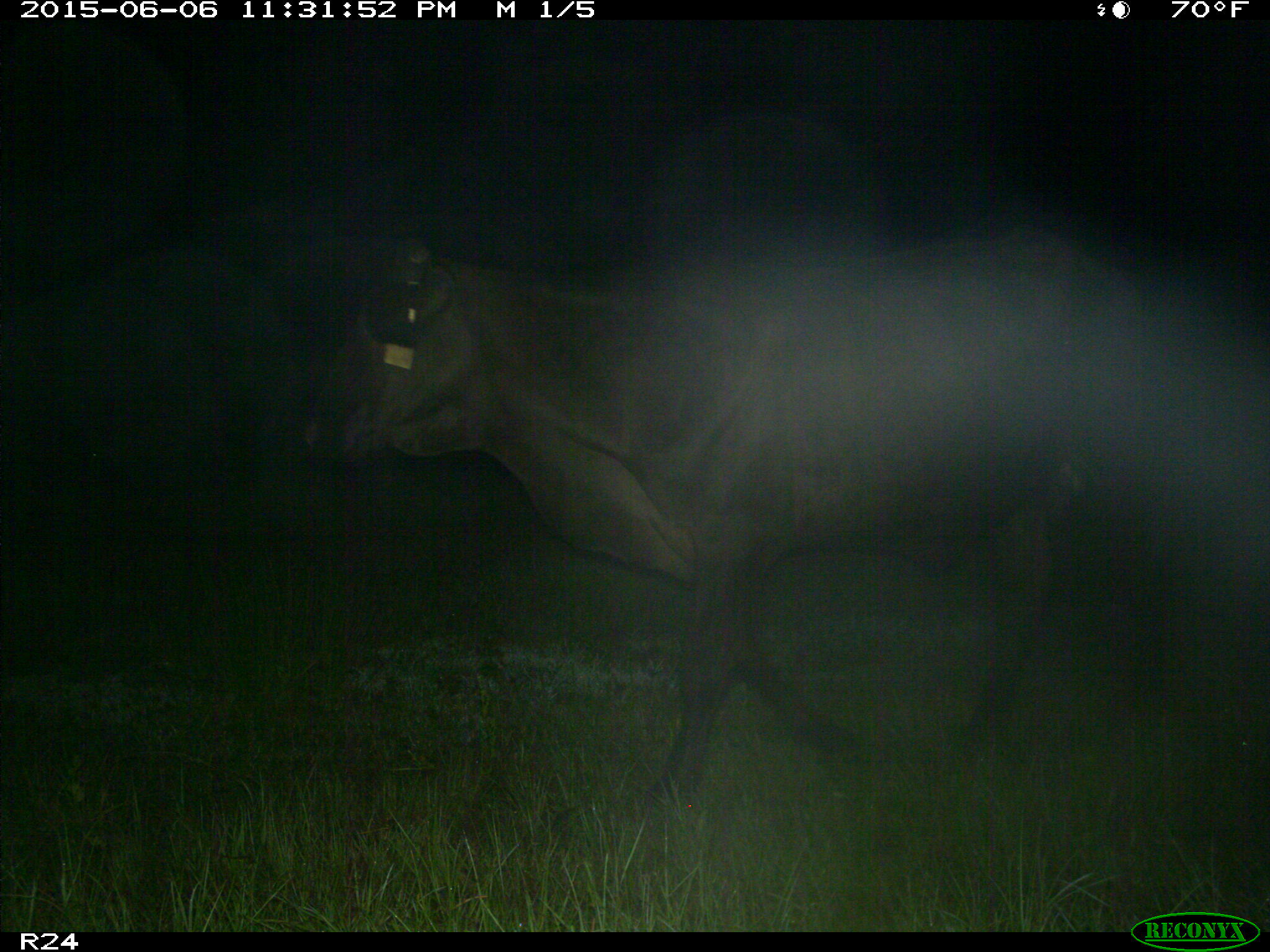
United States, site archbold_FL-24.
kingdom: Animalia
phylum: Chordata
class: Mammalia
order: Artiodactyla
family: Bovidae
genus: Bos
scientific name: Bos taurus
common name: domestic cow